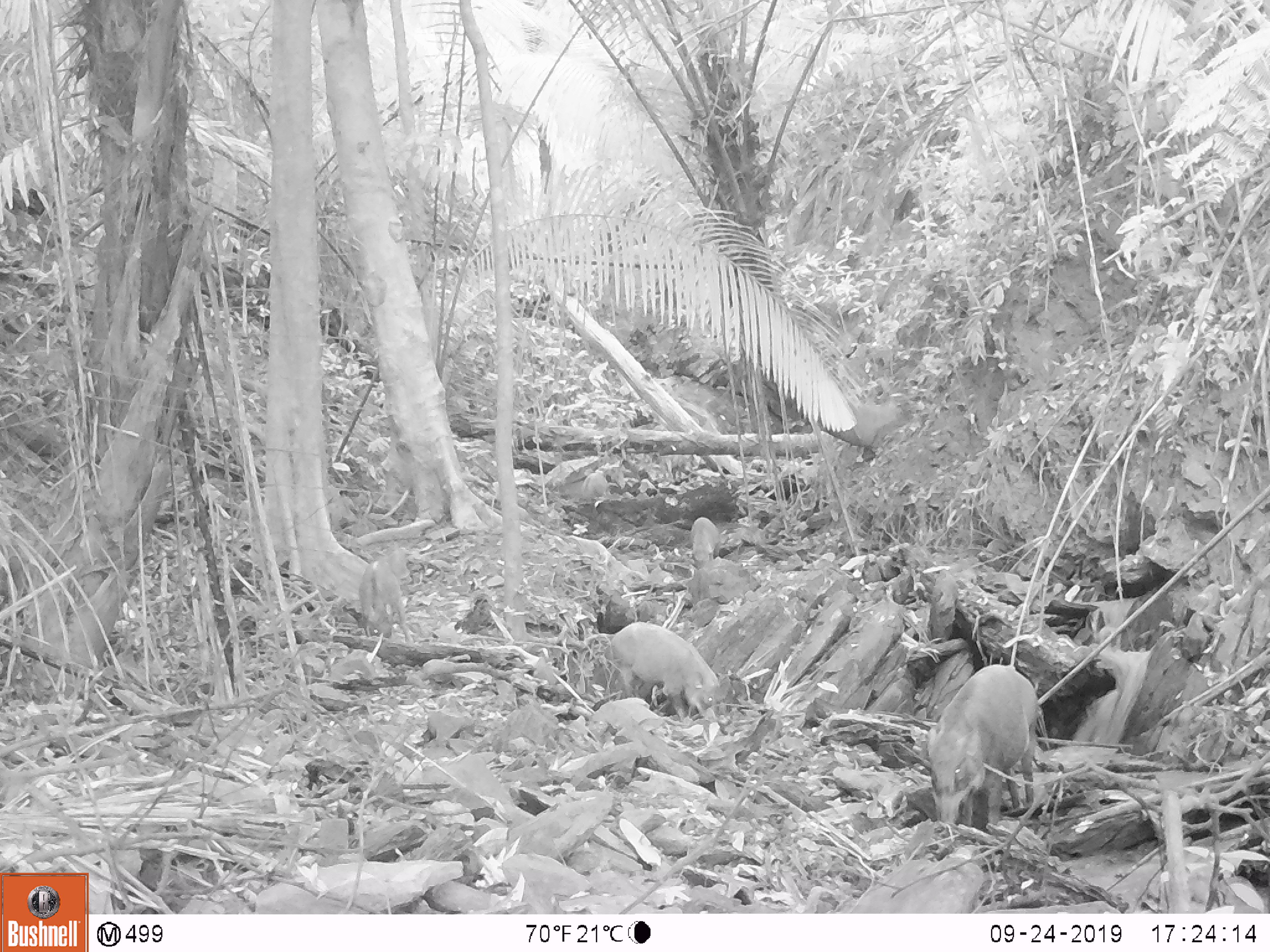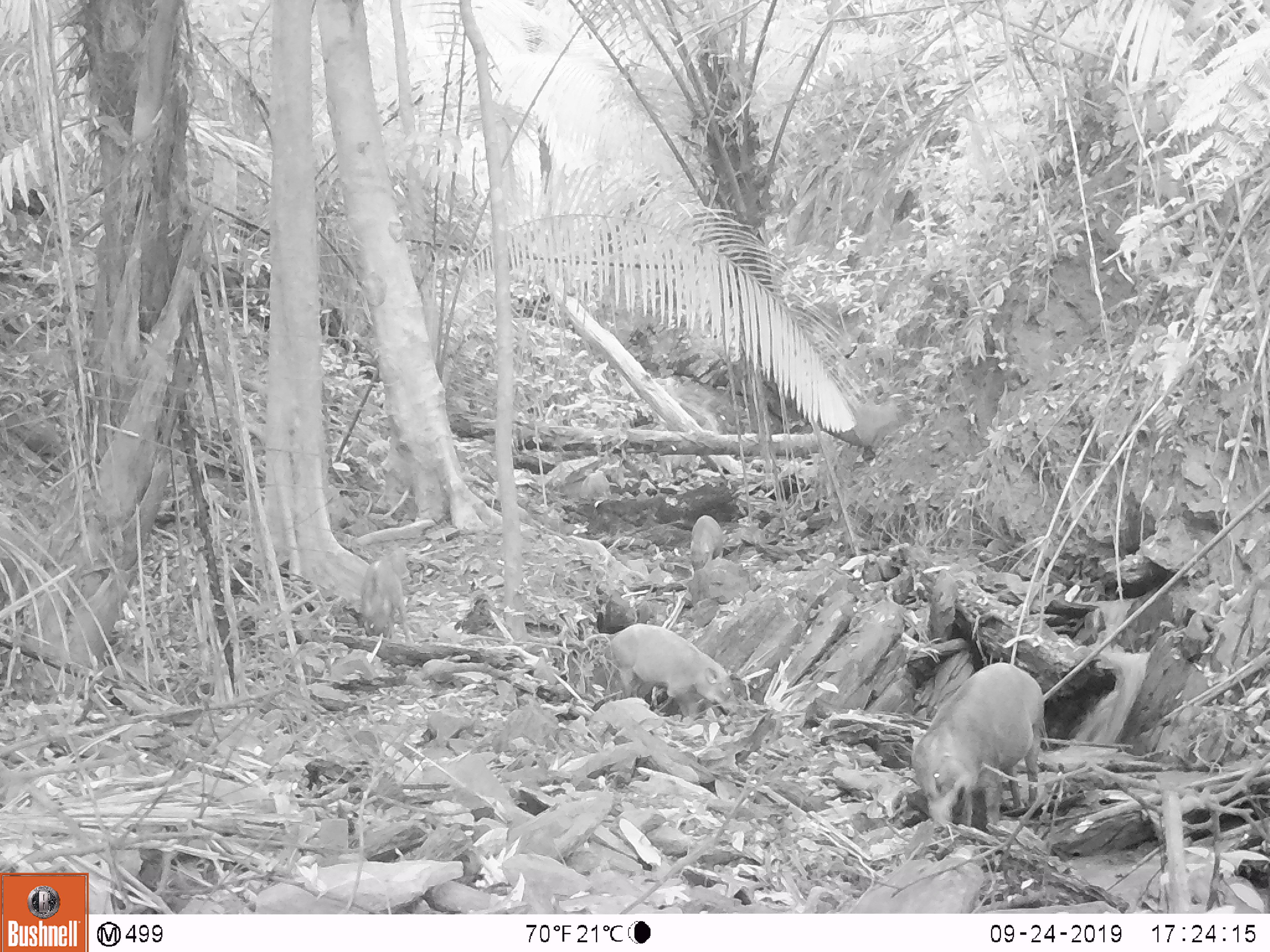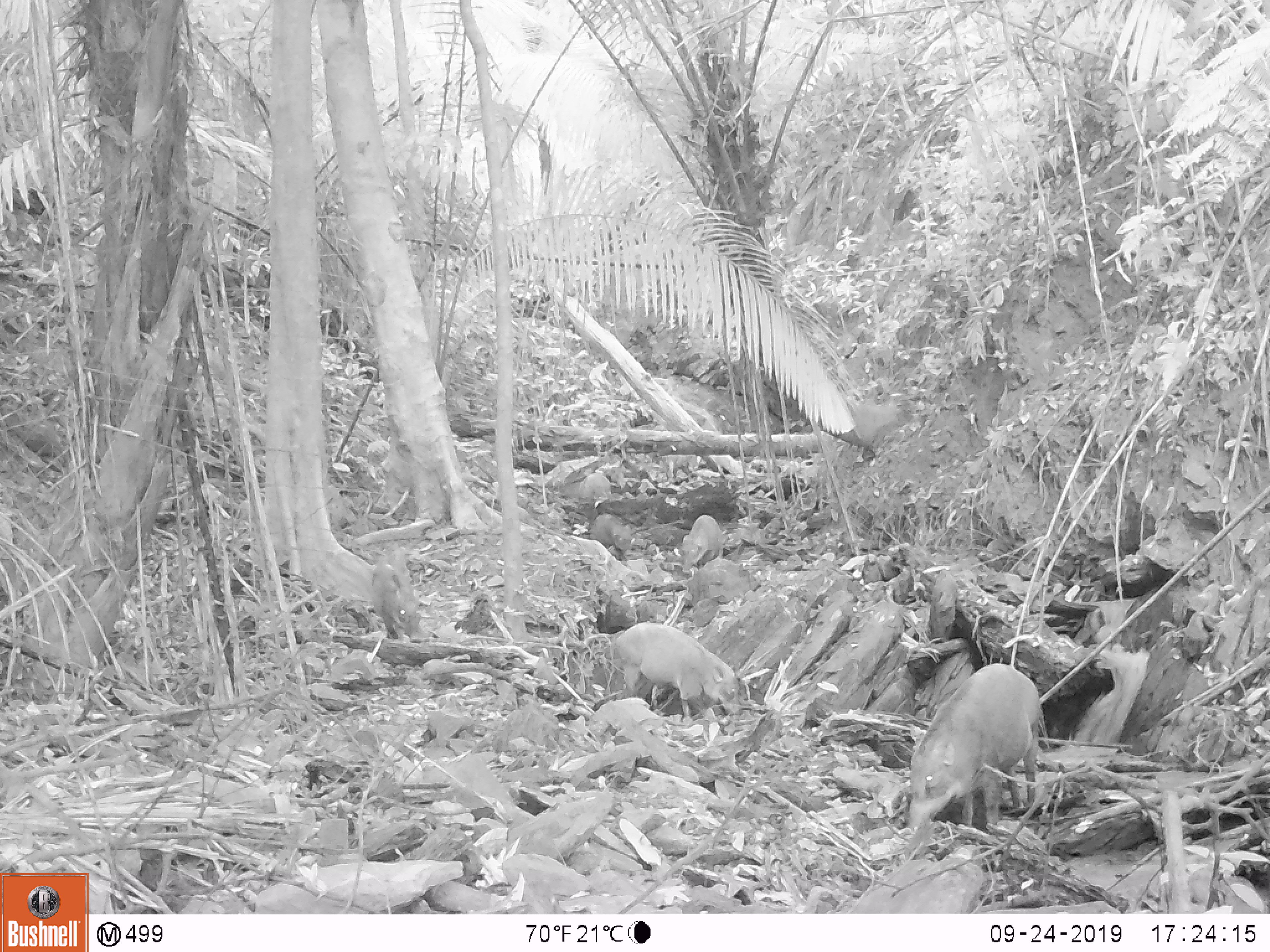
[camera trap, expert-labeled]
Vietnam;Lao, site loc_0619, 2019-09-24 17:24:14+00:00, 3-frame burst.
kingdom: Animalia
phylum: Chordata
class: Mammalia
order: Artiodactyla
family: Suidae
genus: Sus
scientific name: Sus scrofa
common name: eurasian wild pig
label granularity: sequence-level